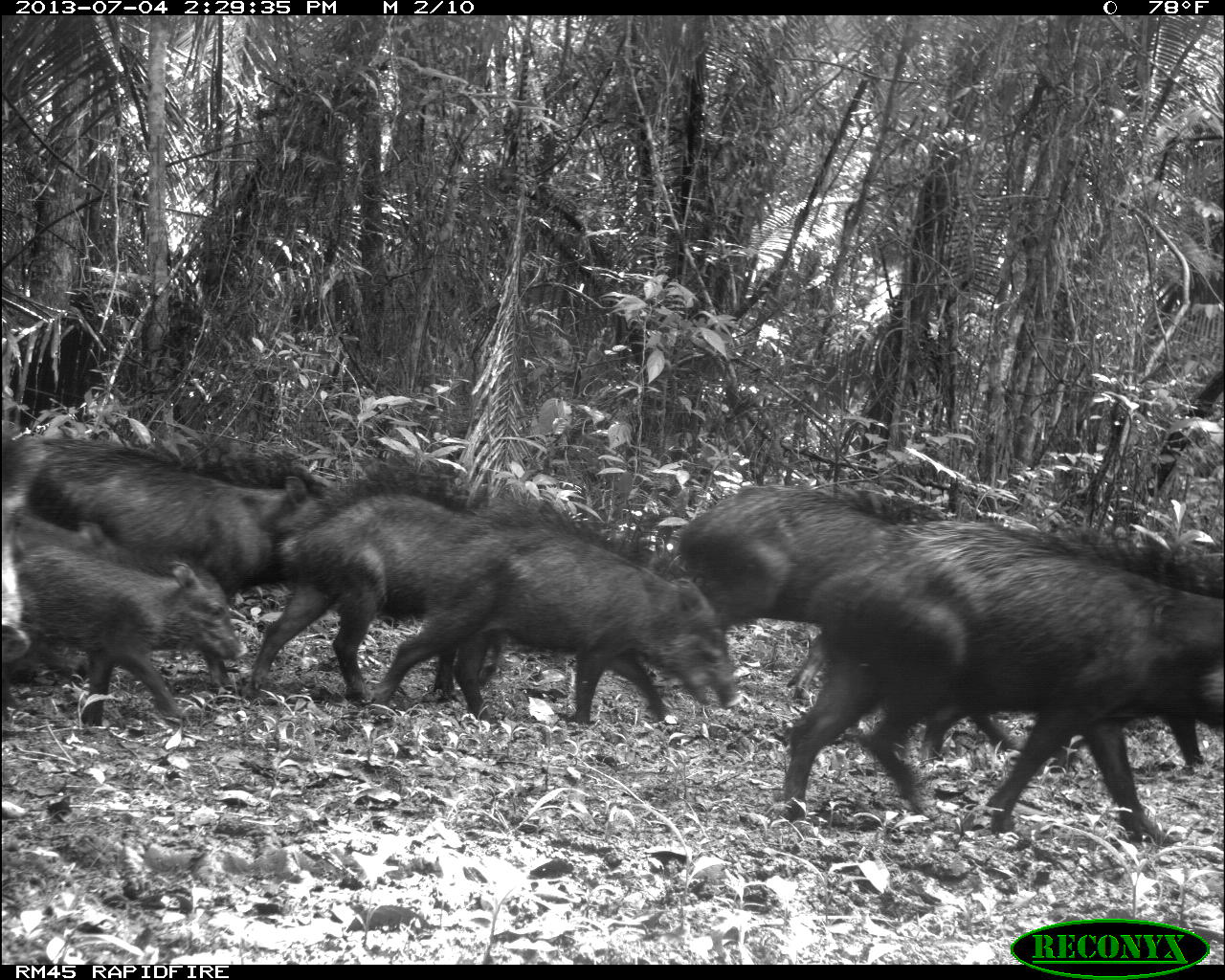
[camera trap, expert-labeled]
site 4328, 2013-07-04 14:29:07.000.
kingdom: Animalia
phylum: Chordata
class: Mammalia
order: Artiodactyla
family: Tayassuidae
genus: Tayassu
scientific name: Tayassu pecari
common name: white-lipped peccary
Tayassu pecari (white-lipped peccary), count 44.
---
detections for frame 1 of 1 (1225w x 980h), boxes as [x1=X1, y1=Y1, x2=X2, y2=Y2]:
tayassu pecari: [x1=780, y1=513, x2=1225, y2=842]; [x1=371, y1=492, x2=739, y2=715]; [x1=23, y1=428, x2=329, y2=689]; [x1=242, y1=456, x2=502, y2=707]; [x1=675, y1=481, x2=954, y2=701]; [x1=13, y1=541, x2=237, y2=733]; [x1=918, y1=695, x2=1208, y2=772]; [x1=1, y1=424, x2=32, y2=666]